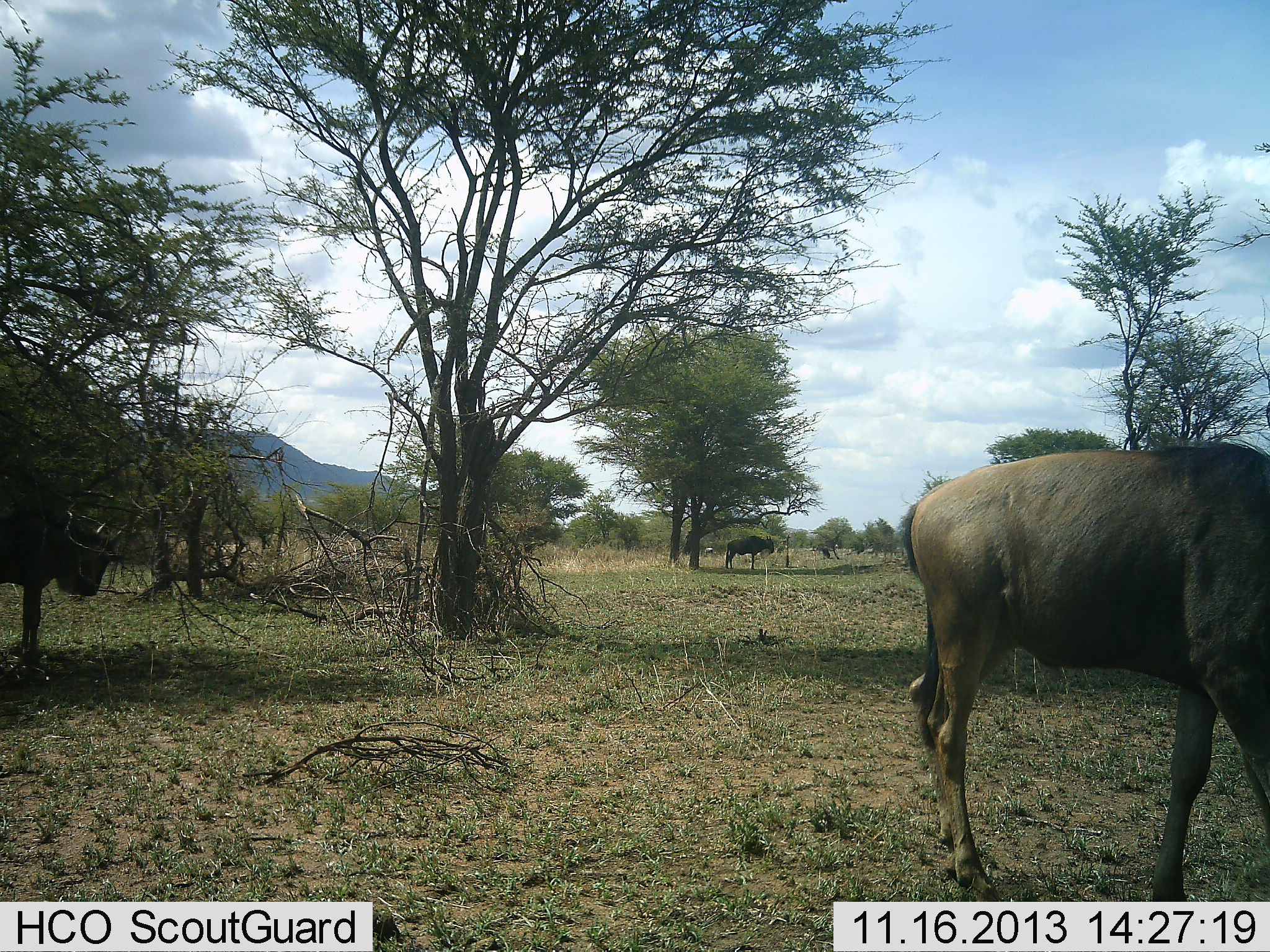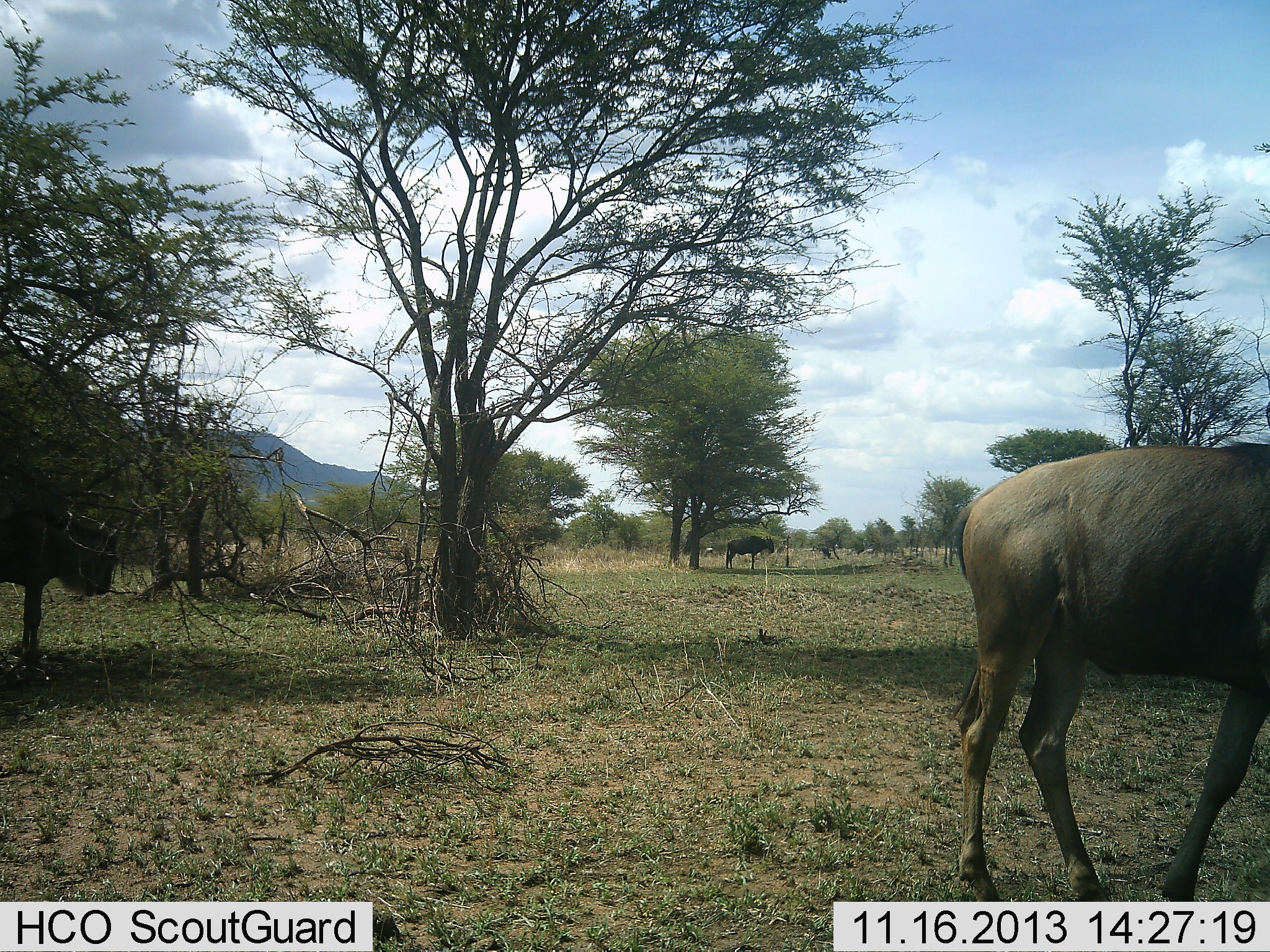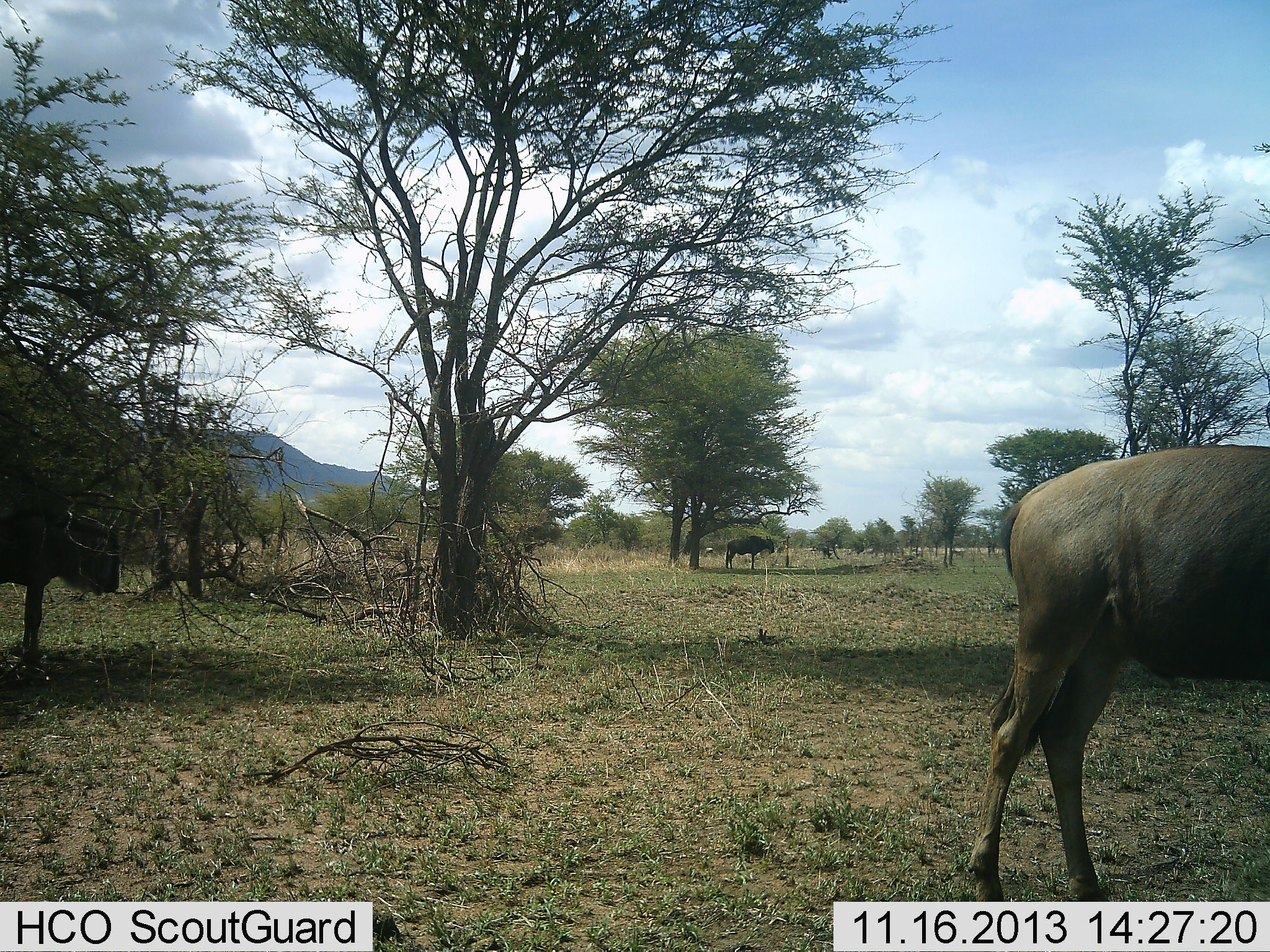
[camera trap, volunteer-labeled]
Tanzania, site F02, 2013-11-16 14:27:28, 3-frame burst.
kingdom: Animalia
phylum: Chordata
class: Mammalia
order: Artiodactyla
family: Bovidae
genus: Connochaetes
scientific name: Connochaetes taurinus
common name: blue wildebeest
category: wildebeest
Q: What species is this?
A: Wildebeest (blue wildebeest) (Connochaetes taurinus).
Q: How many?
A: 3.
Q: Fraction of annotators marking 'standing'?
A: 100%.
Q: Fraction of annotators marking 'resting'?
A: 0%.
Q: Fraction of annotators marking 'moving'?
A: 60%.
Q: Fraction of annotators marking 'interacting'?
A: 0%.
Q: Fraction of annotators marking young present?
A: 0%.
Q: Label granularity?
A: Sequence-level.